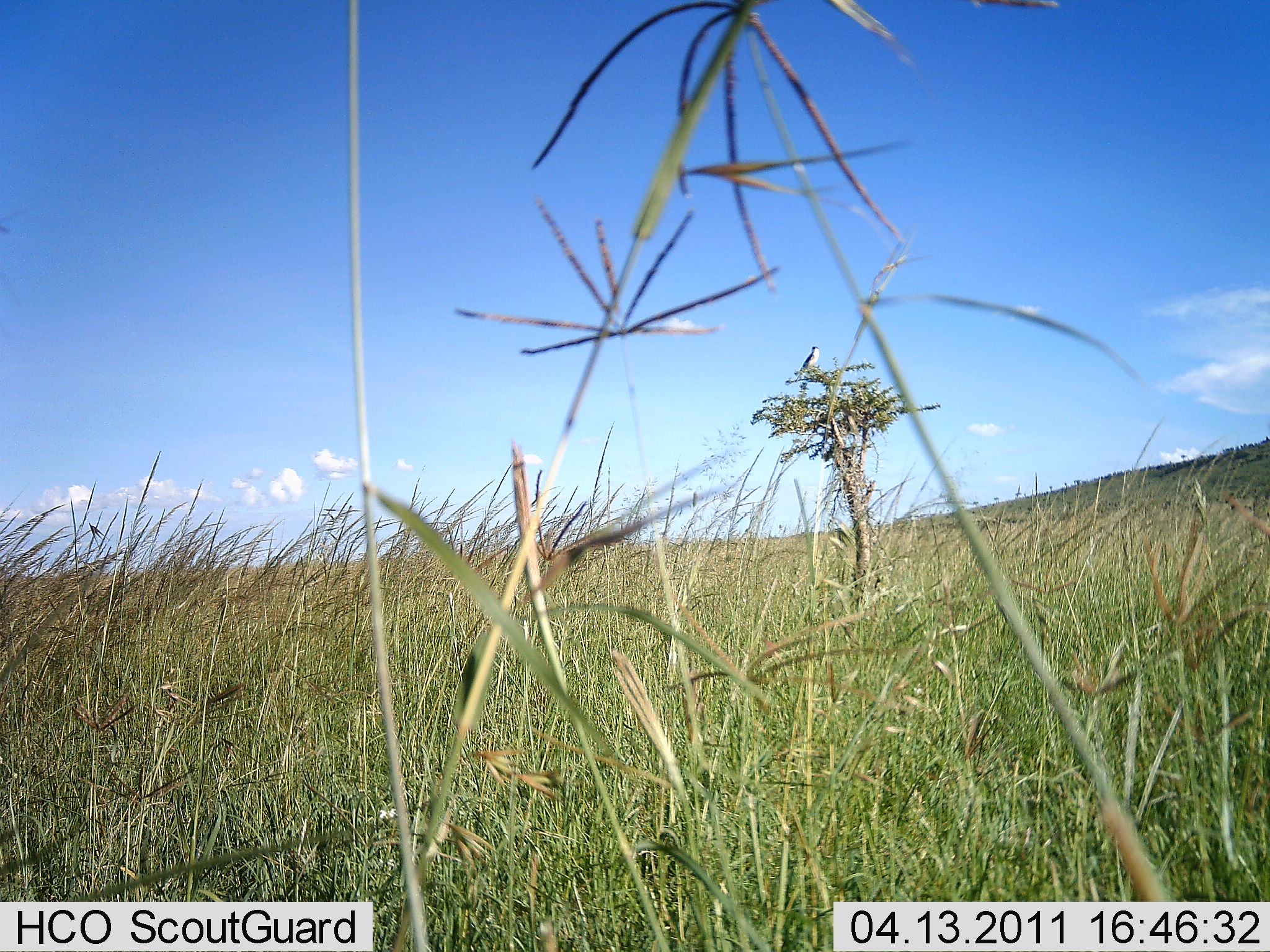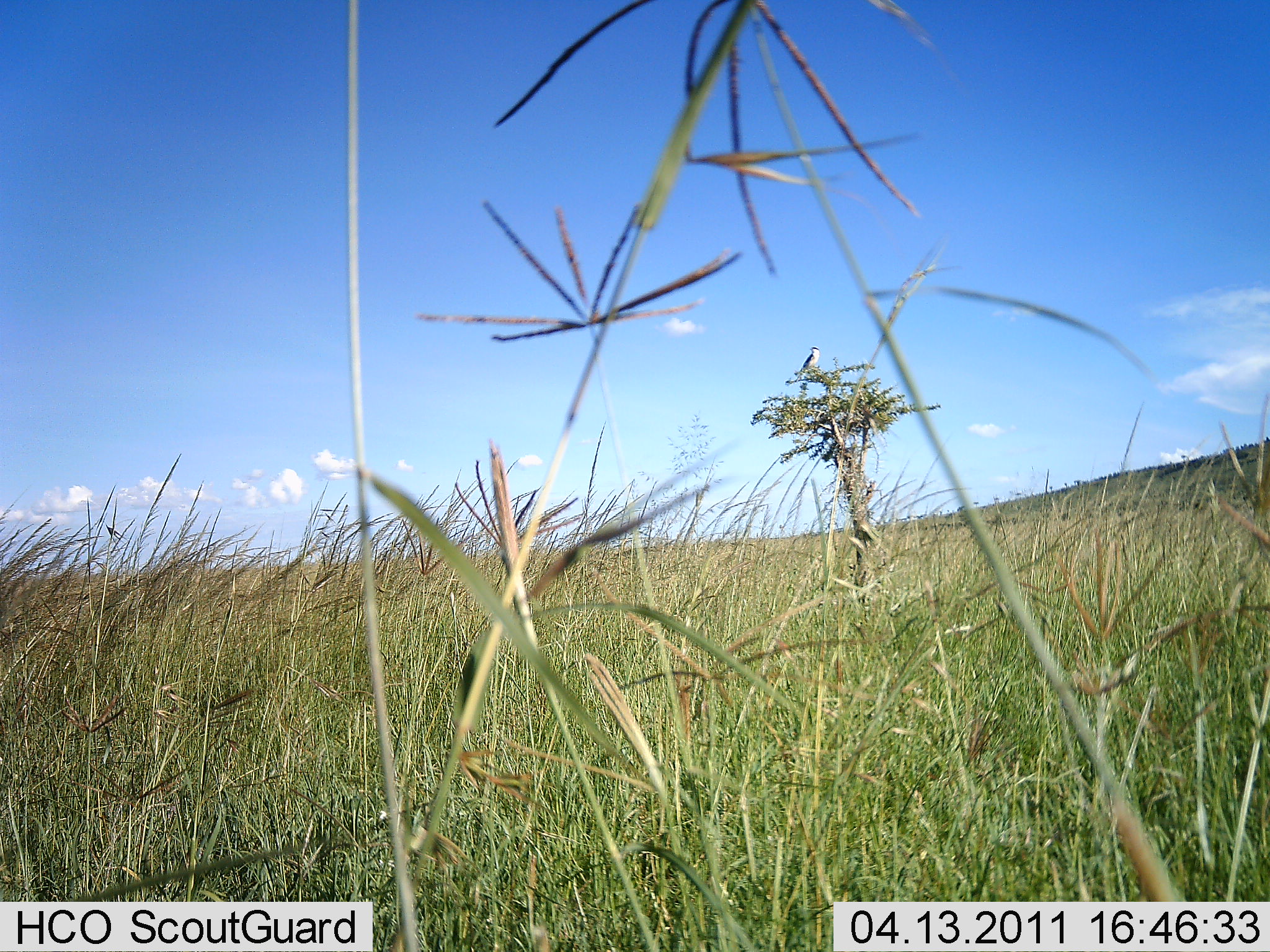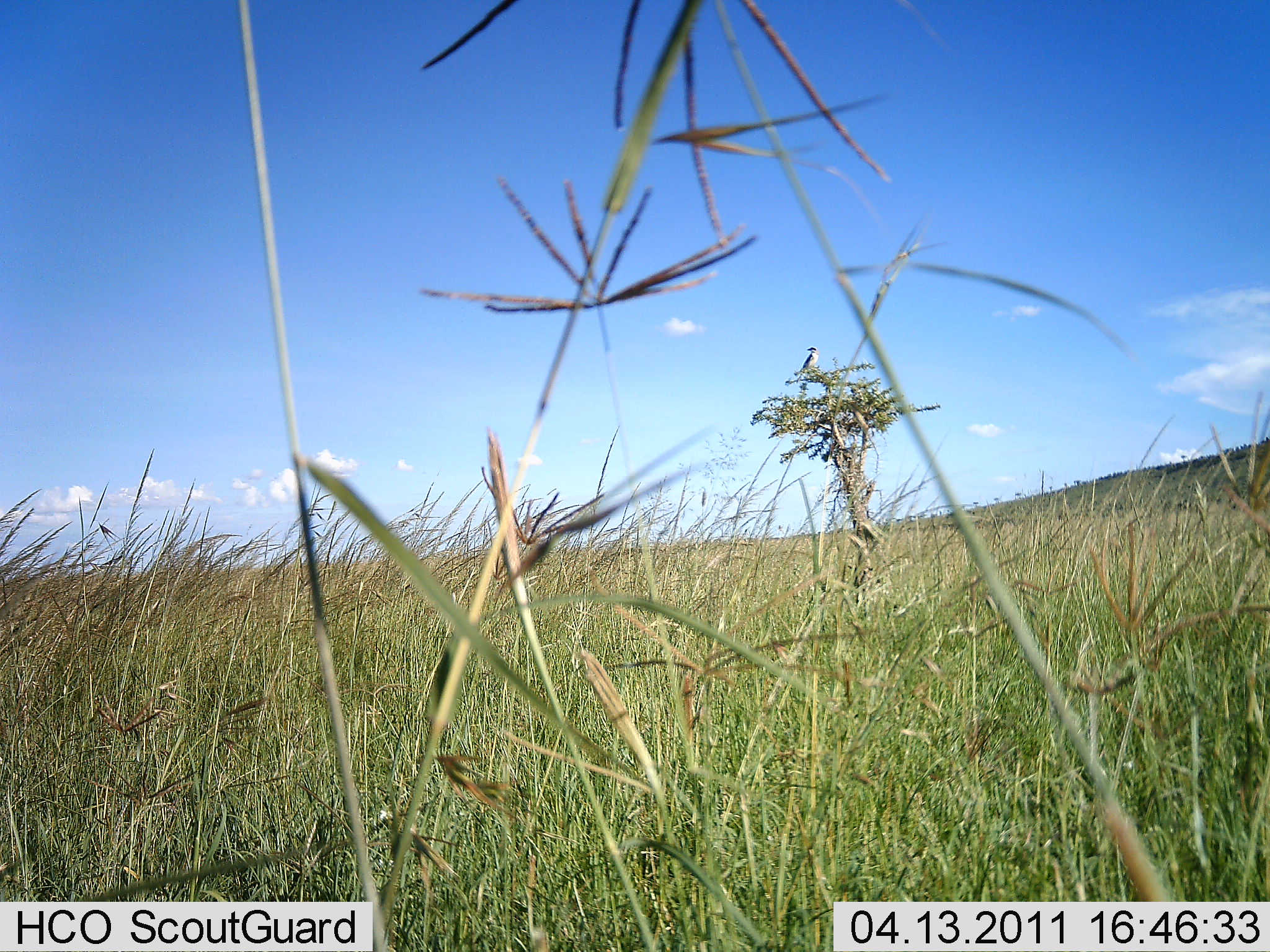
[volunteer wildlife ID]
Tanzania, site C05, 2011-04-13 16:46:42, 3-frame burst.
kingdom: Animalia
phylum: Chordata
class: Aves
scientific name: Aves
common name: bird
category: otherbird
Otherbird (bird) (Aves), count 1. Behavior (volunteer vote fractions): standing 62%, resting 38%, moving 0%, interacting 0%. Young present (vote fraction): 0%. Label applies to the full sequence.